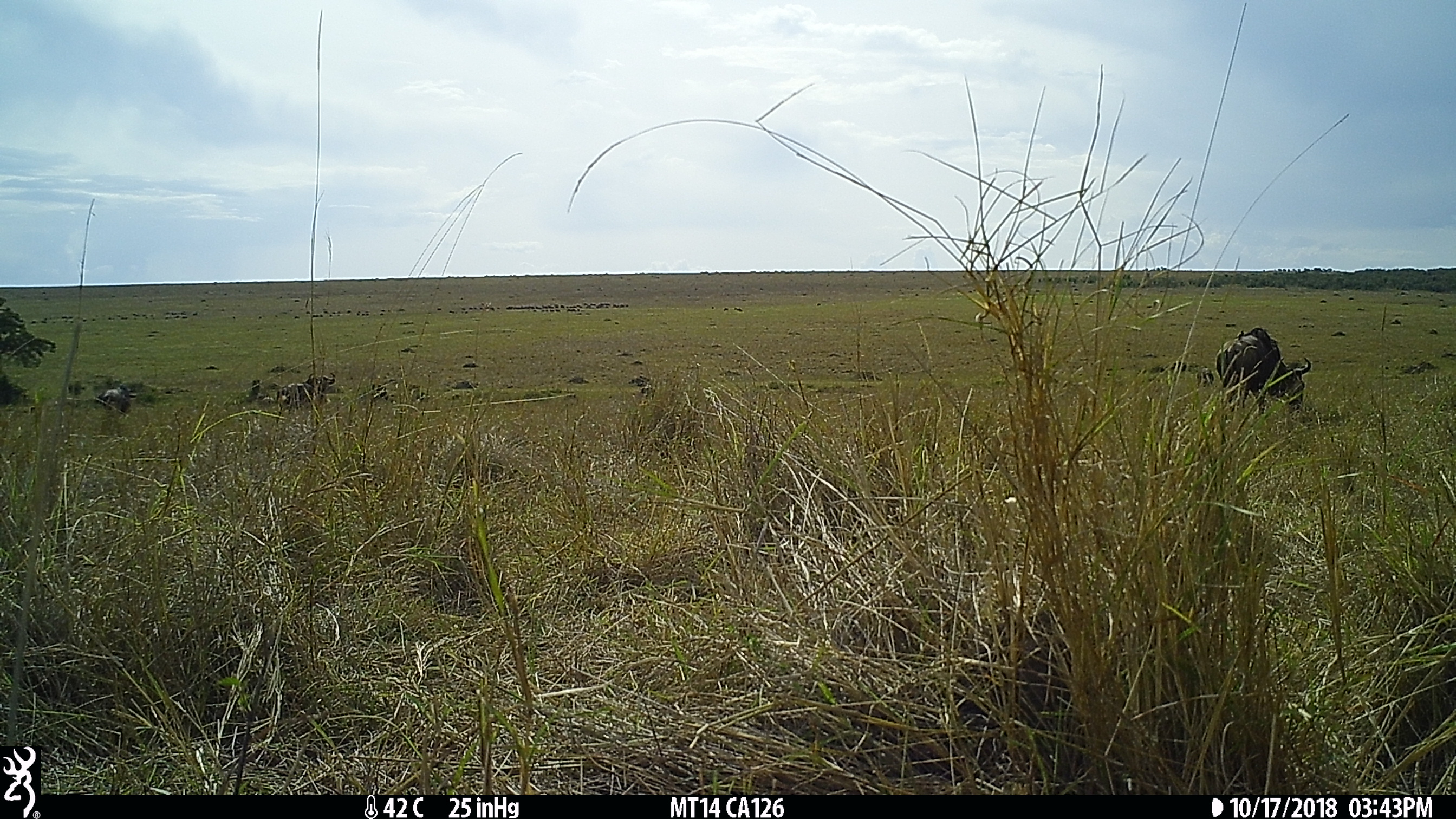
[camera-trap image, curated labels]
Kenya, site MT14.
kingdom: Animalia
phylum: Chordata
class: Mammalia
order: Artiodactyla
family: Bovidae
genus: Connochaetes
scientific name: Connochaetes taurinus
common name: blue wildebeest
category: wildebeest